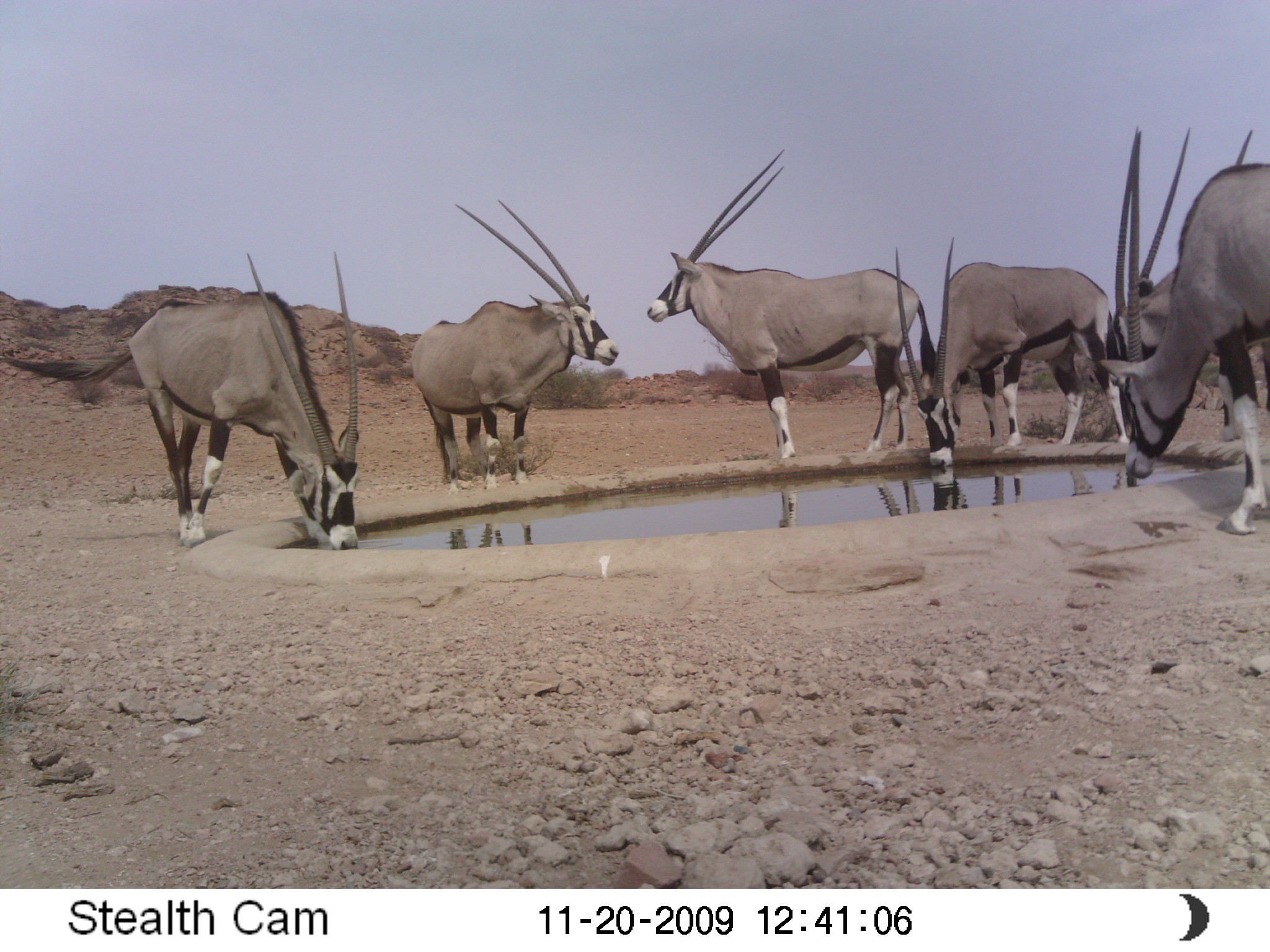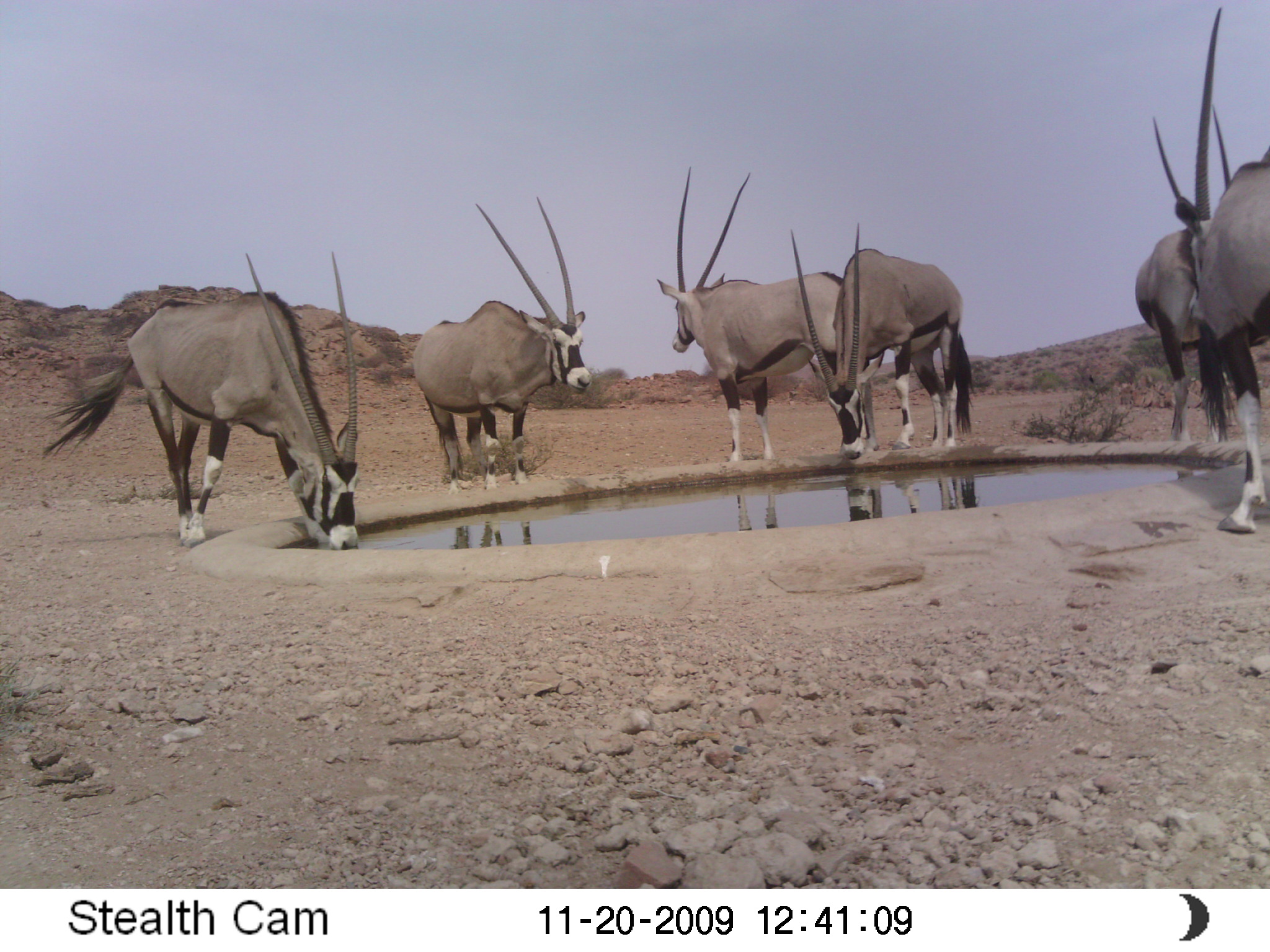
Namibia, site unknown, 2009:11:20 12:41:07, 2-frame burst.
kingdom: Animalia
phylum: Chordata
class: Mammalia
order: Artiodactyla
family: Bovidae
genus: Oryx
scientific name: Oryx gazella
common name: gemsbok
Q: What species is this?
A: Oryx gazella (gemsbok).